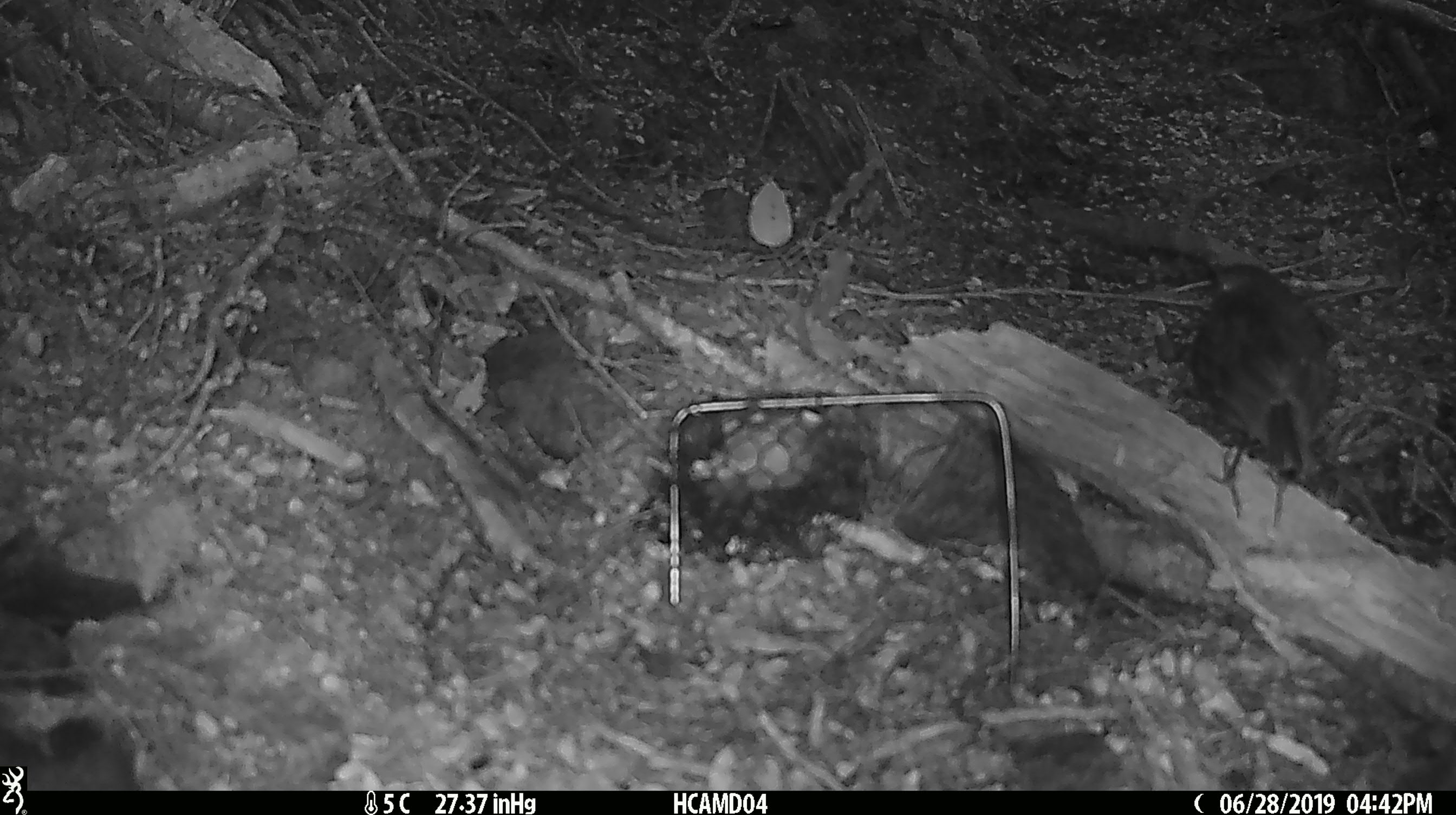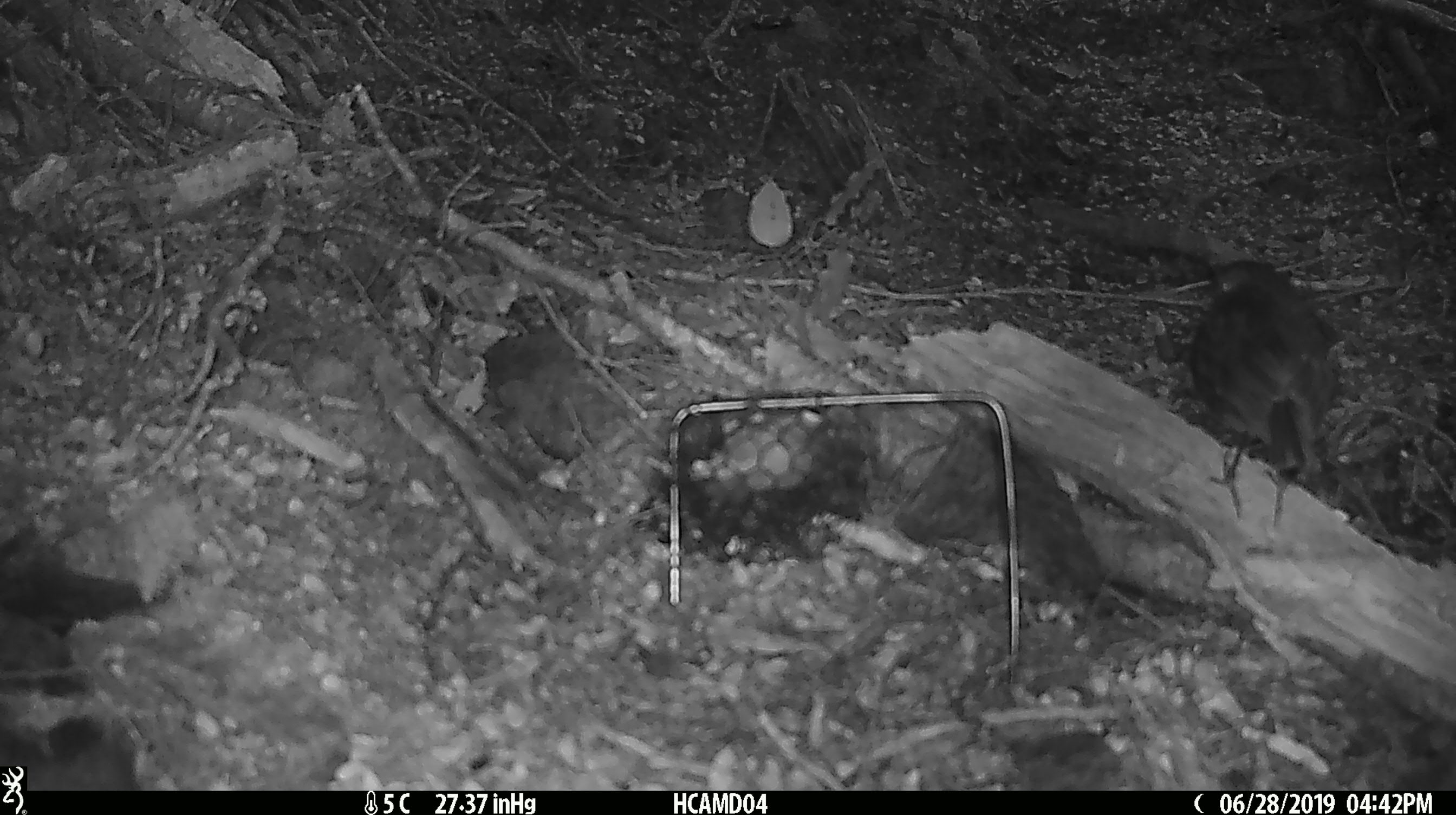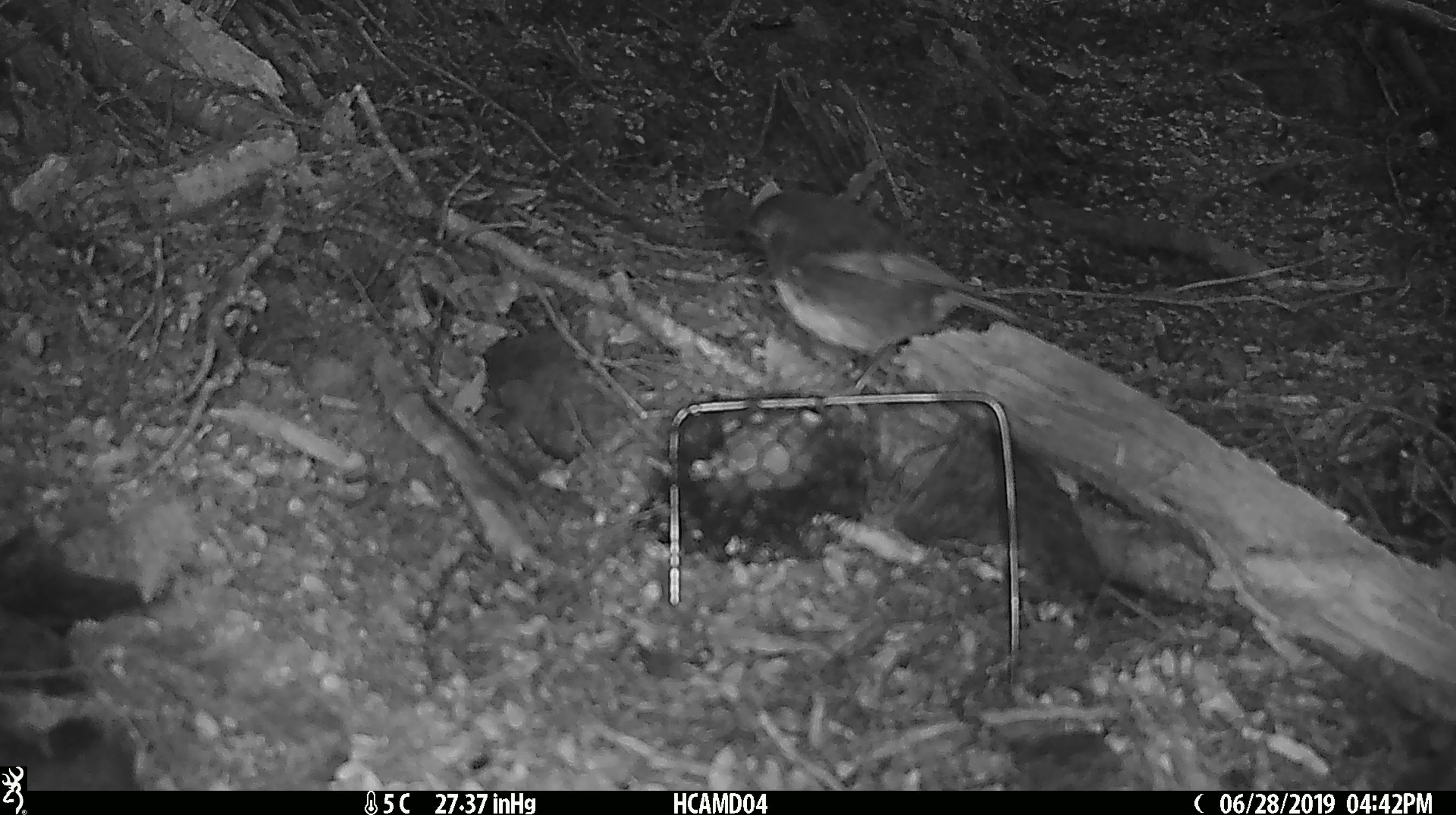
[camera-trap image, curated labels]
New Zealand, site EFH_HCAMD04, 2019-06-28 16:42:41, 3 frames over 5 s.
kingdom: Animalia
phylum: Chordata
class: Aves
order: Passeriformes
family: Petroicidae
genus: Petroica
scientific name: Petroica australis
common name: new zealand robin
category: robin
Robin (new zealand robin) (Petroica australis).